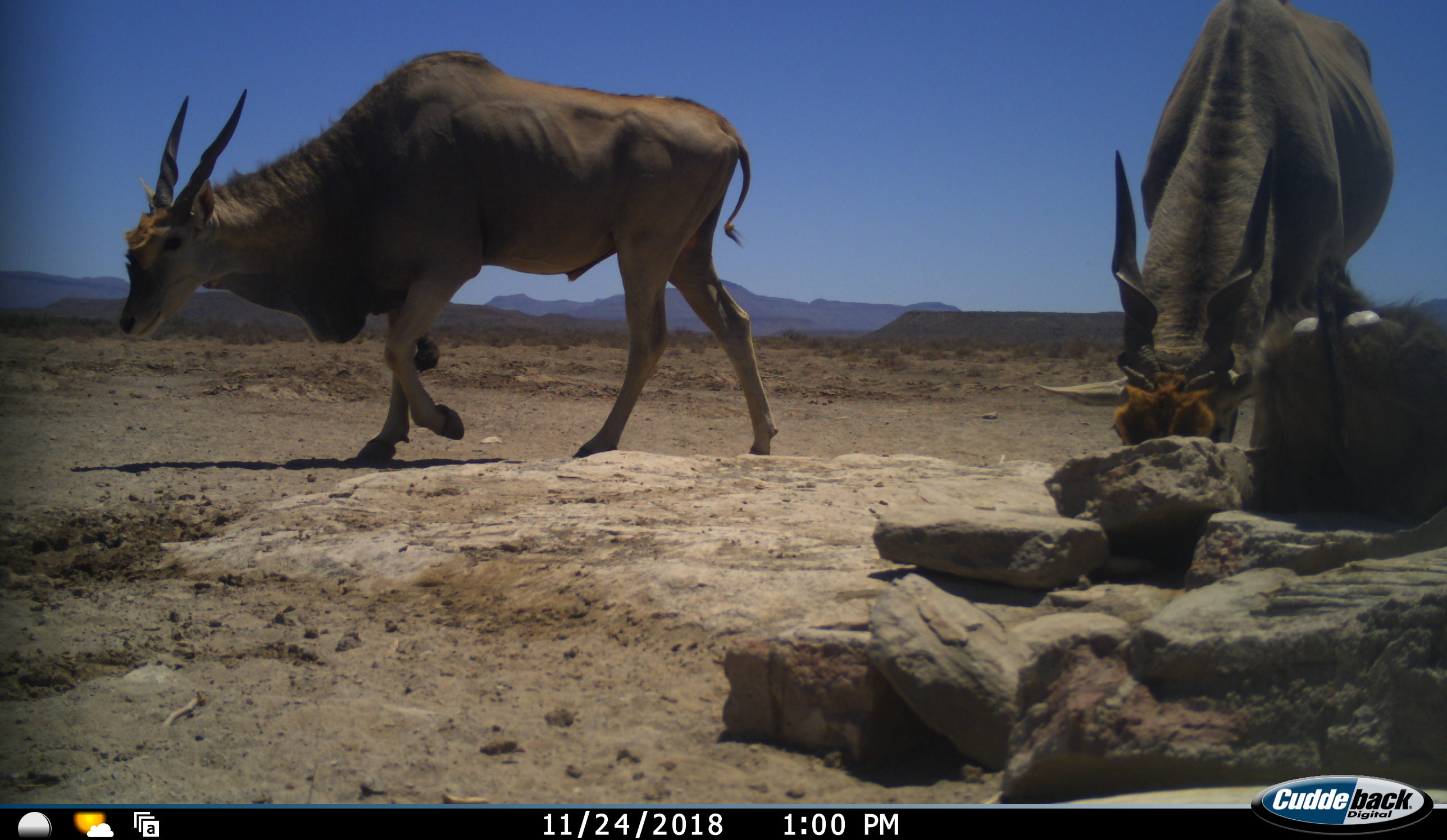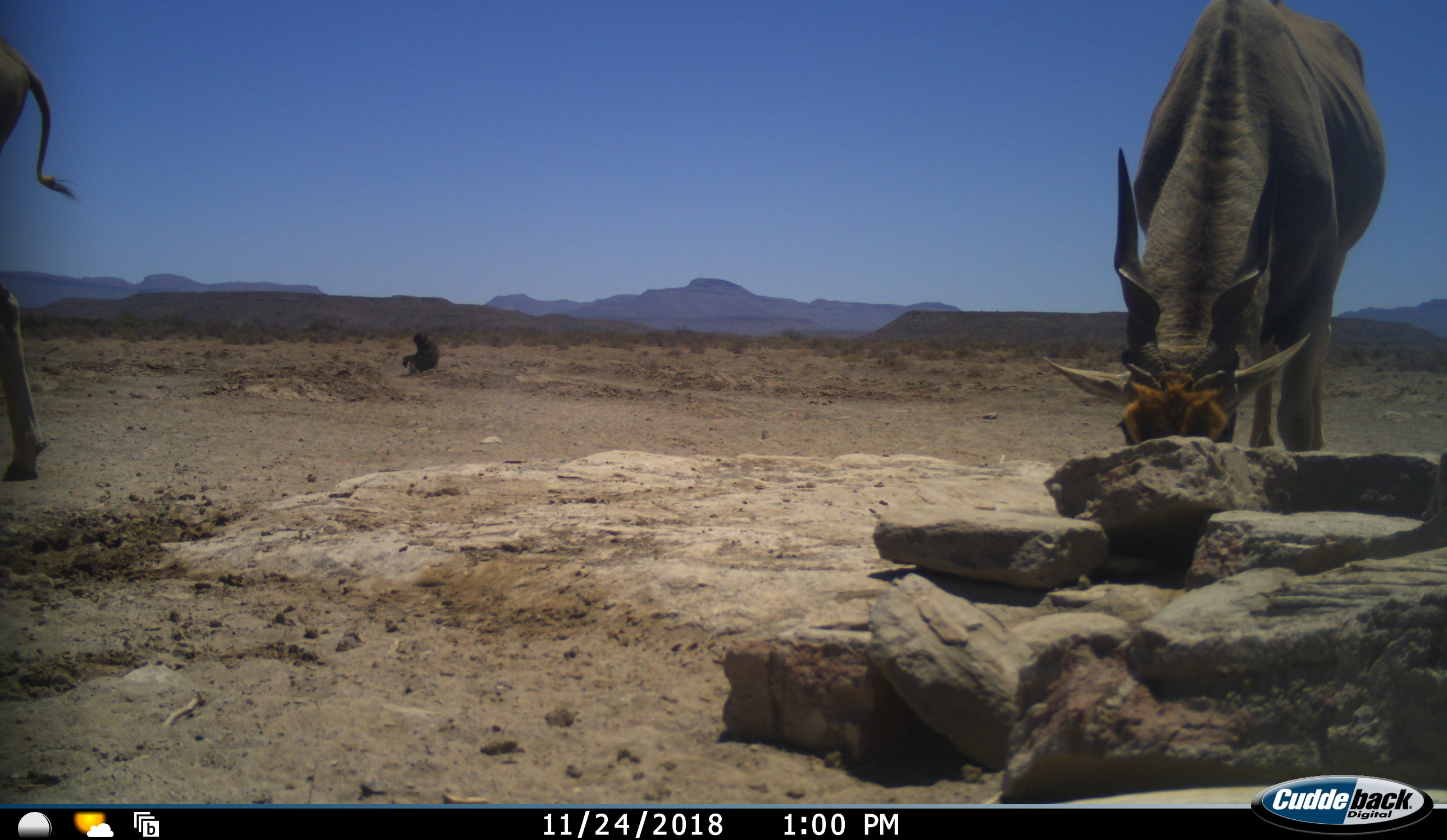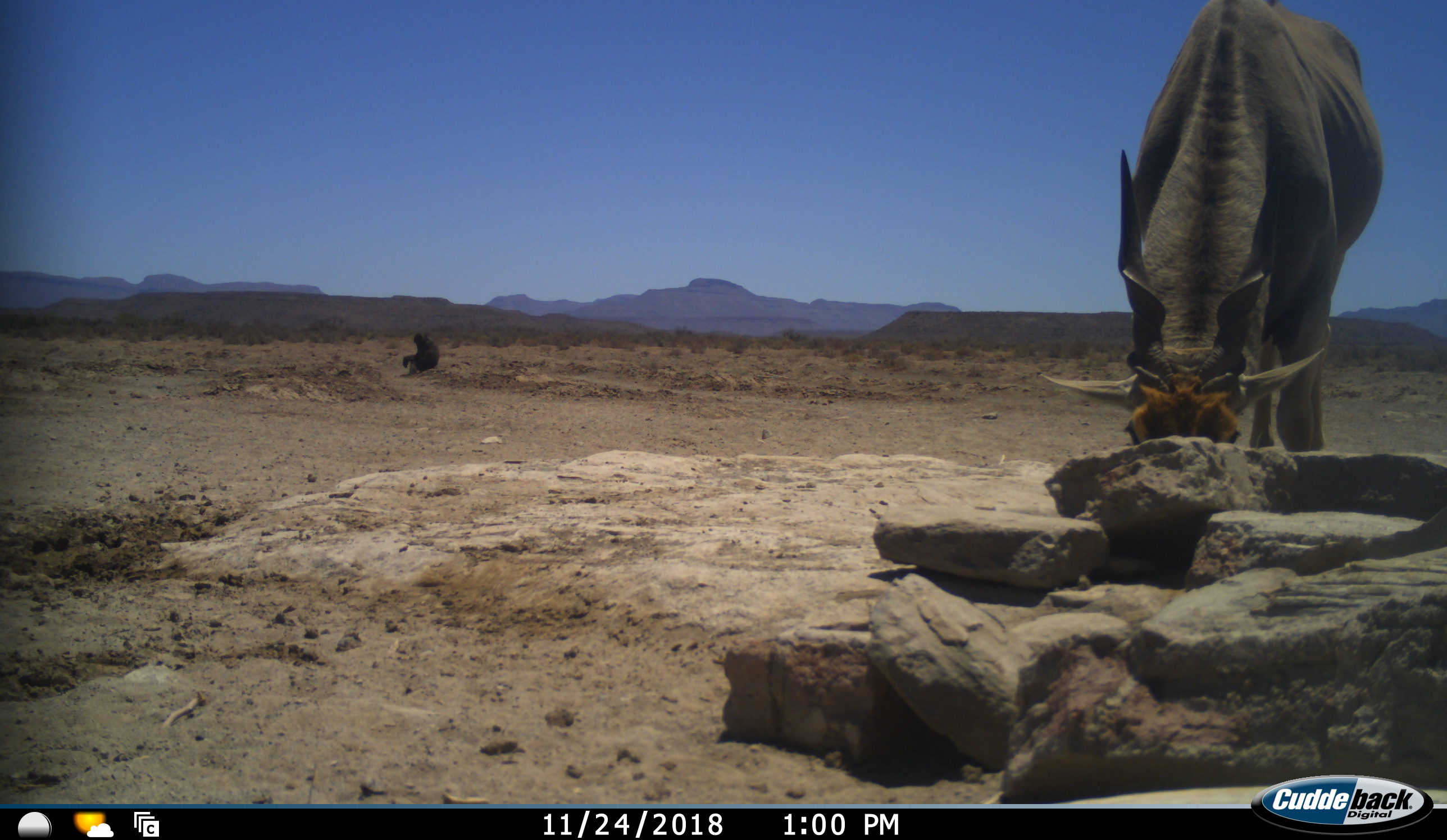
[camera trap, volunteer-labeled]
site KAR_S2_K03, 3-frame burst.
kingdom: Animalia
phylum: Chordata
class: Mammalia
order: Primates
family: Cercopithecidae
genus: Papio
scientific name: Papio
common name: baboon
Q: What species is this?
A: Baboon (Papio).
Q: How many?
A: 2.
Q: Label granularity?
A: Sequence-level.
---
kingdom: Animalia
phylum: Chordata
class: Mammalia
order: Artiodactyla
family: Bovidae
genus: Tragelaphus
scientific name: Tragelaphus oryx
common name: eland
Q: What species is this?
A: Eland (Tragelaphus oryx).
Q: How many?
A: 2.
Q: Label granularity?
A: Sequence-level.